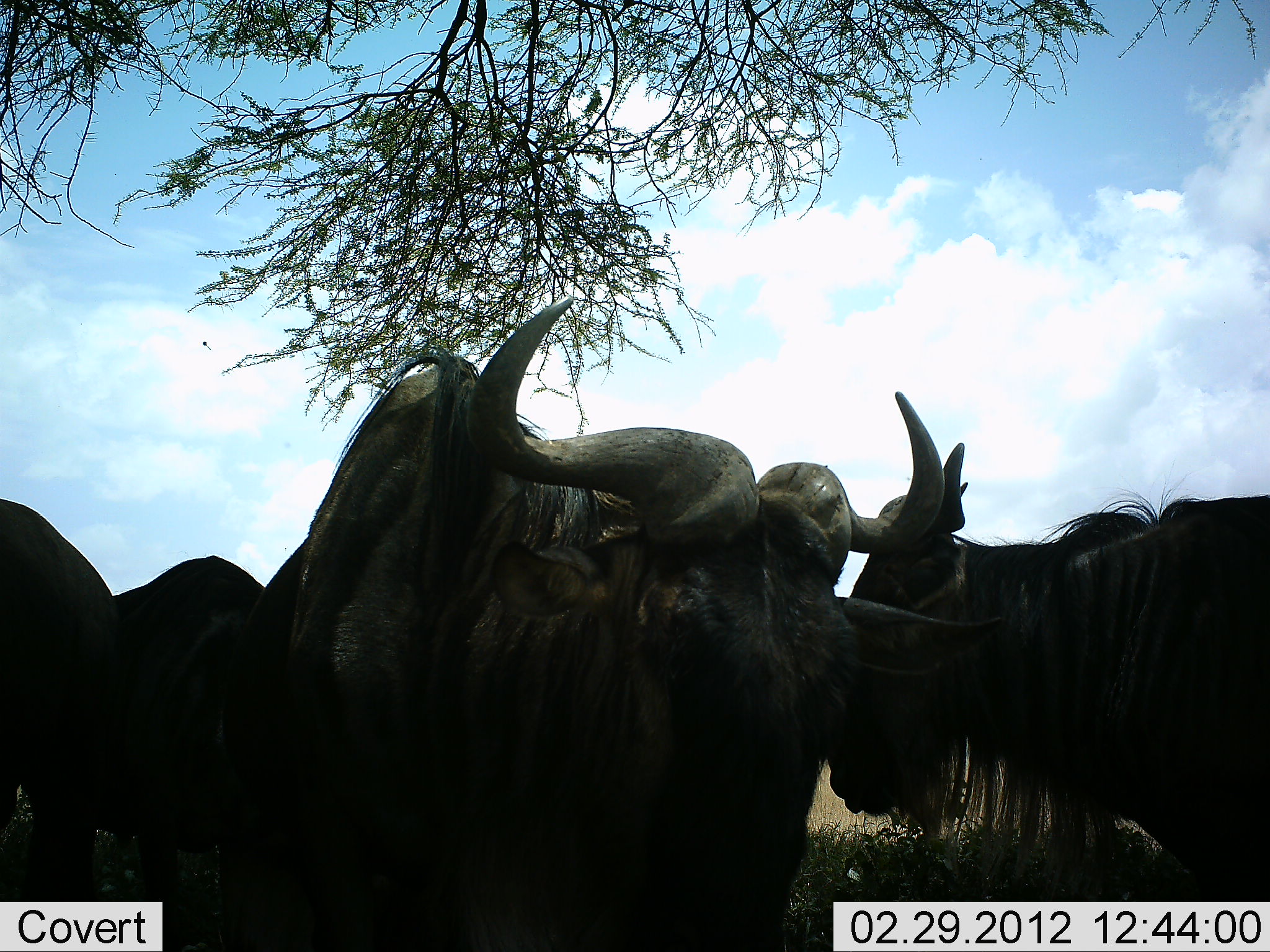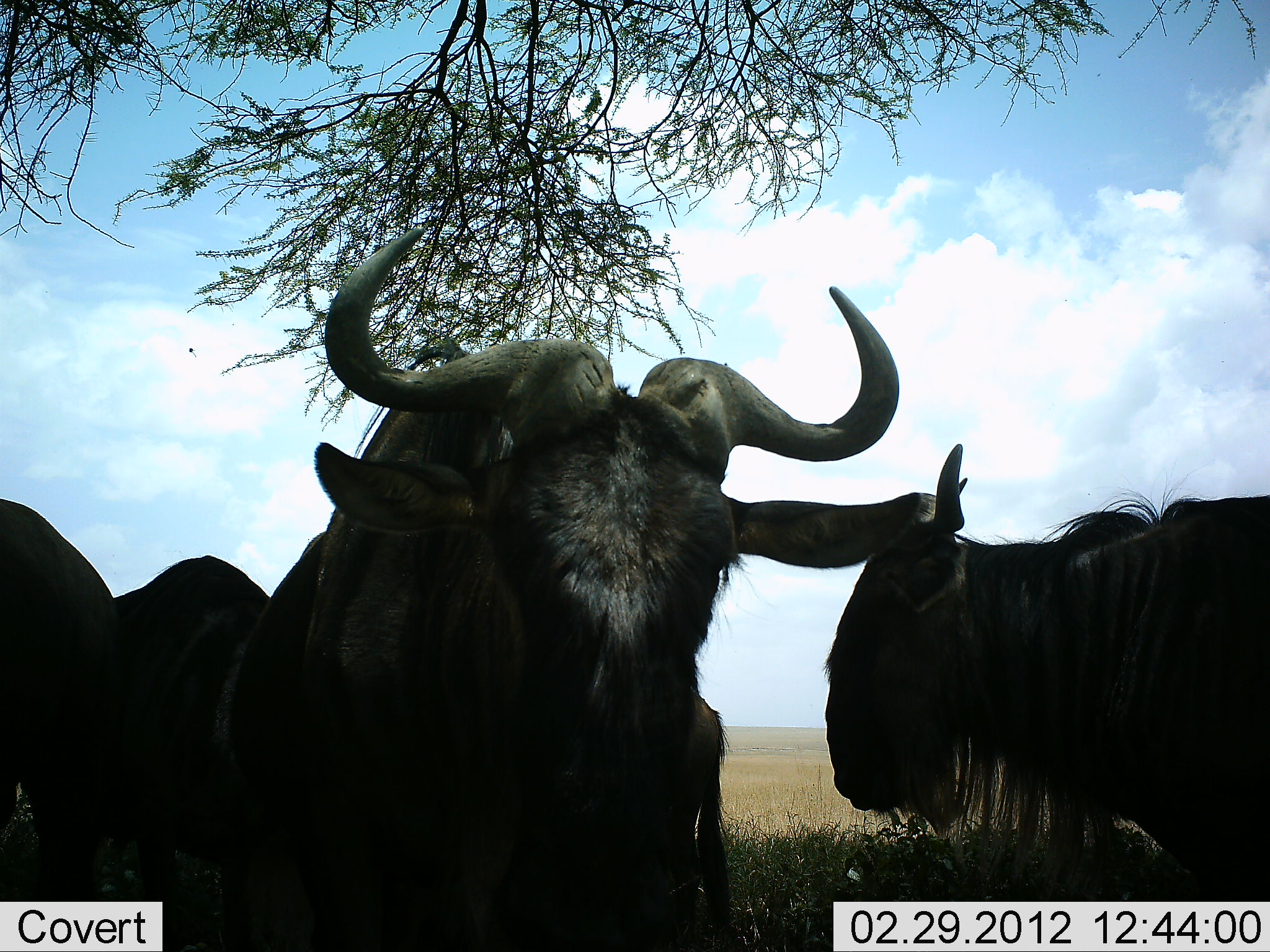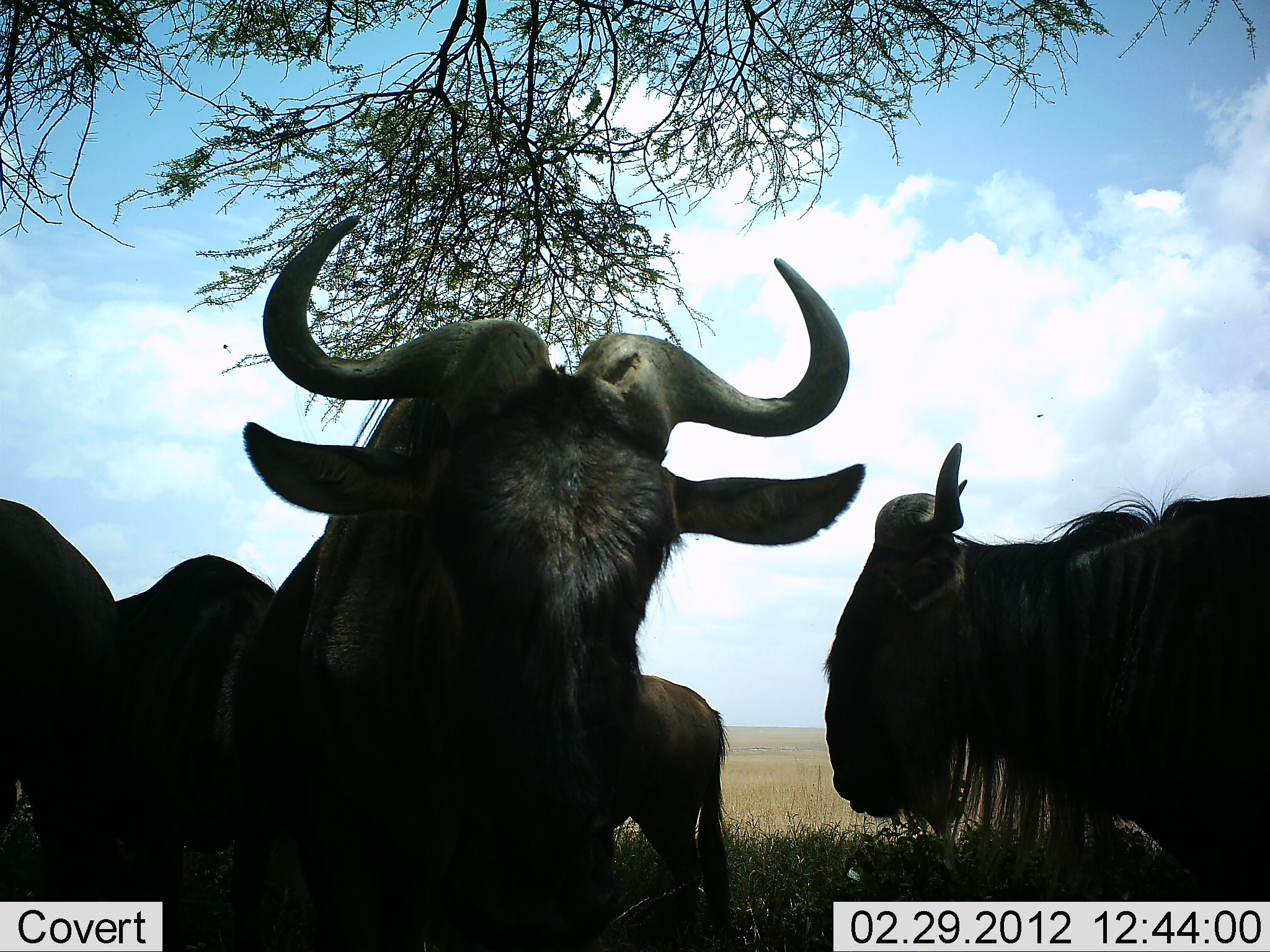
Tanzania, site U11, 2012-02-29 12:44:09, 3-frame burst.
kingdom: Animalia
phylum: Chordata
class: Mammalia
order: Artiodactyla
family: Bovidae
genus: Connochaetes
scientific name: Connochaetes taurinus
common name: blue wildebeest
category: wildebeest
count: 5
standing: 83%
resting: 17%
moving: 4%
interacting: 9%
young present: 0%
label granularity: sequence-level